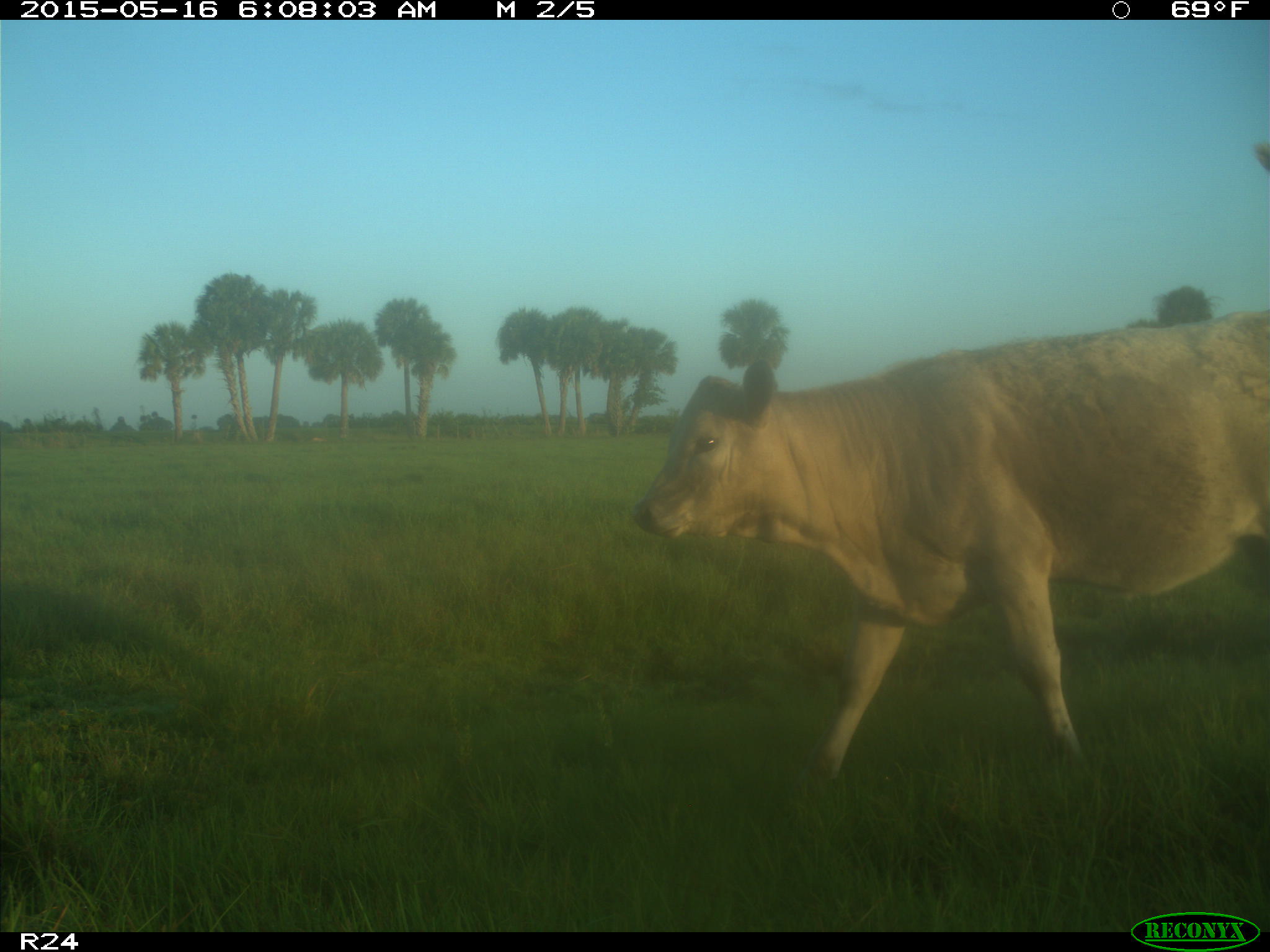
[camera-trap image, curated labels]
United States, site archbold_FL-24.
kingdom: Animalia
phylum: Chordata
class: Mammalia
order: Artiodactyla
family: Bovidae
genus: Bos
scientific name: Bos taurus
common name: domestic cow